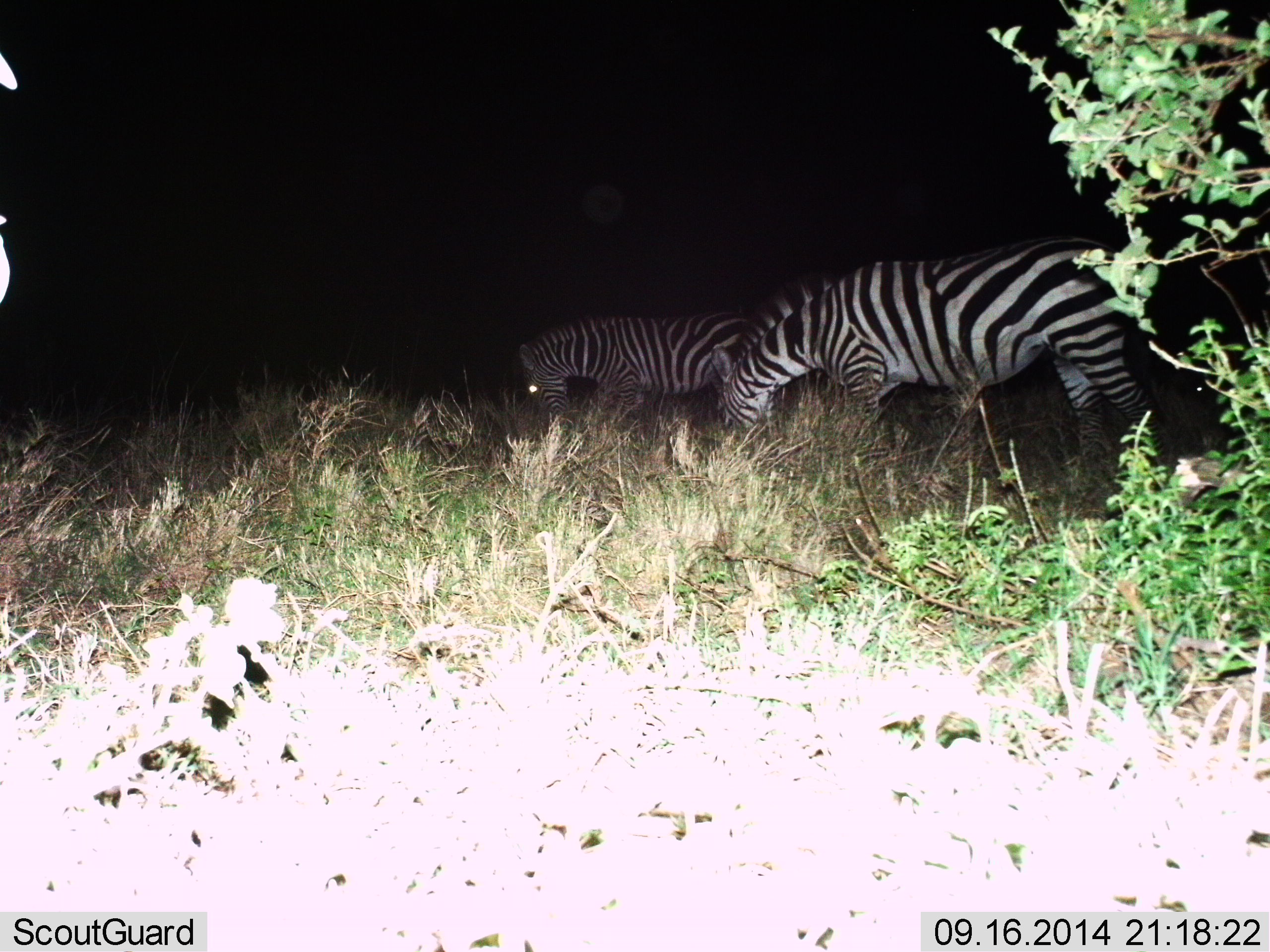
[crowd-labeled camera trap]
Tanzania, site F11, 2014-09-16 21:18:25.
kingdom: Animalia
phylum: Chordata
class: Mammalia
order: Perissodactyla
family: Equidae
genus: Equus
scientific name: Equus quagga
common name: plains zebra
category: zebra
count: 2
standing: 27%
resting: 0%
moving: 9%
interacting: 0%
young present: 9%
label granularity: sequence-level